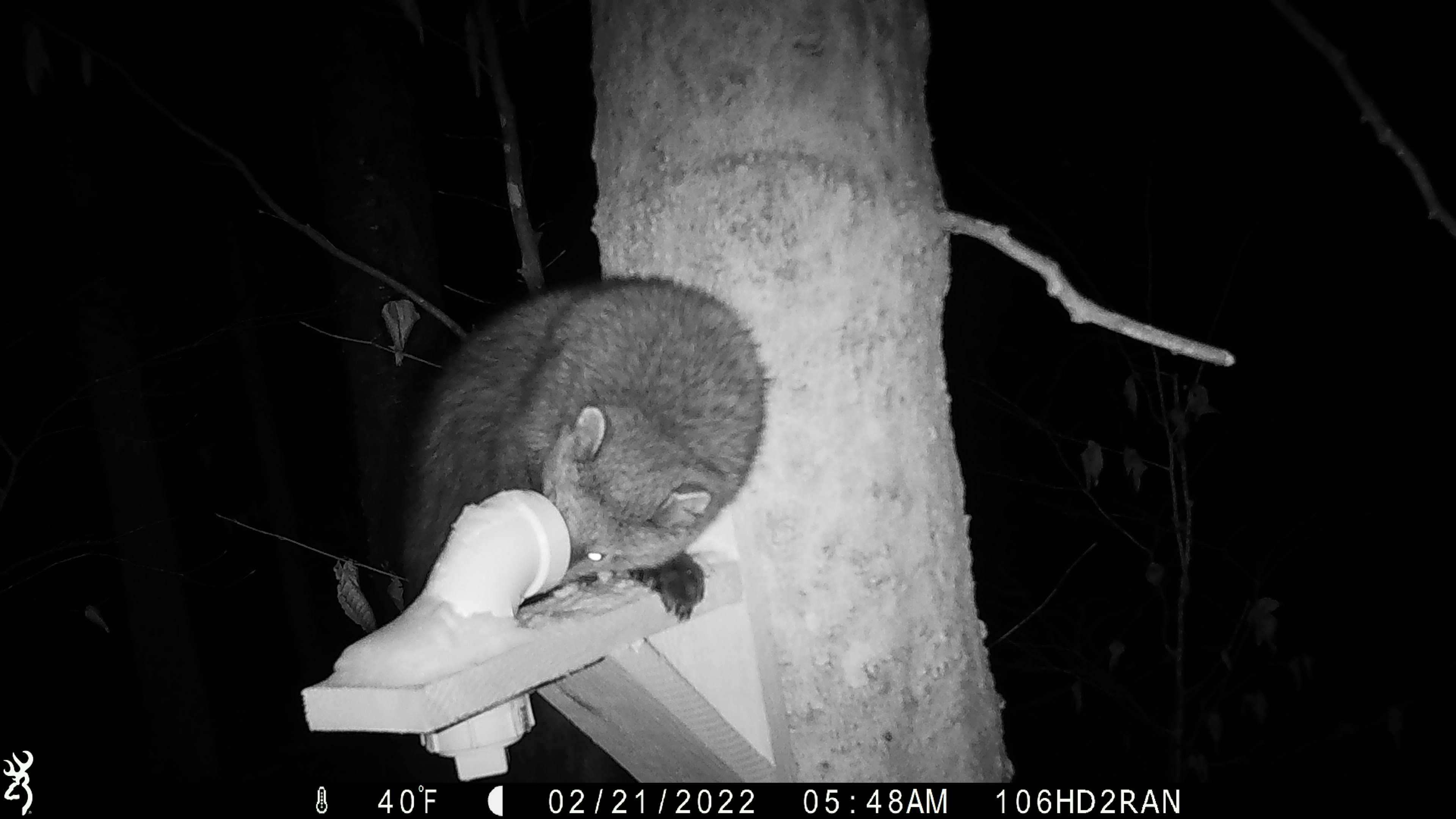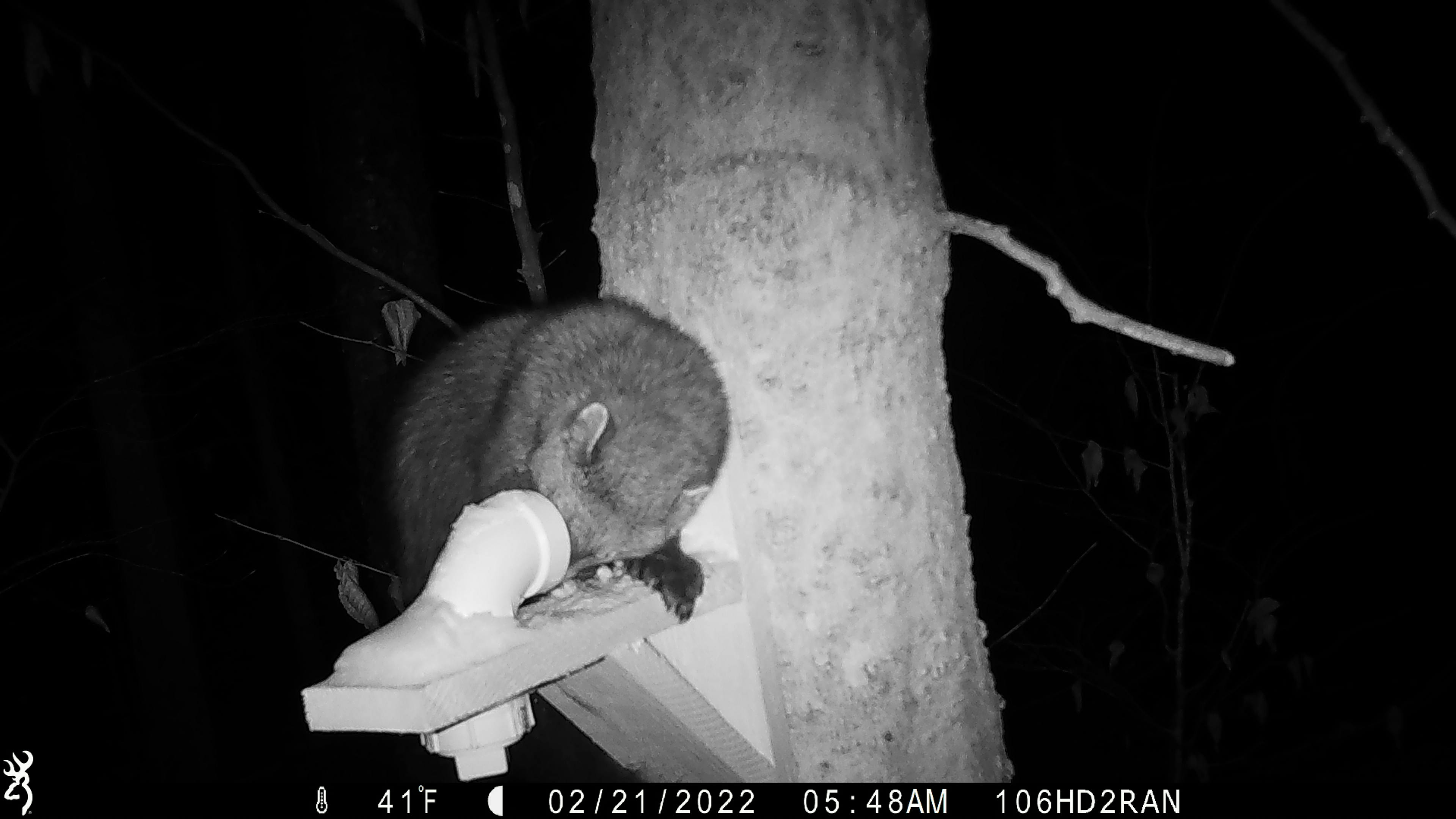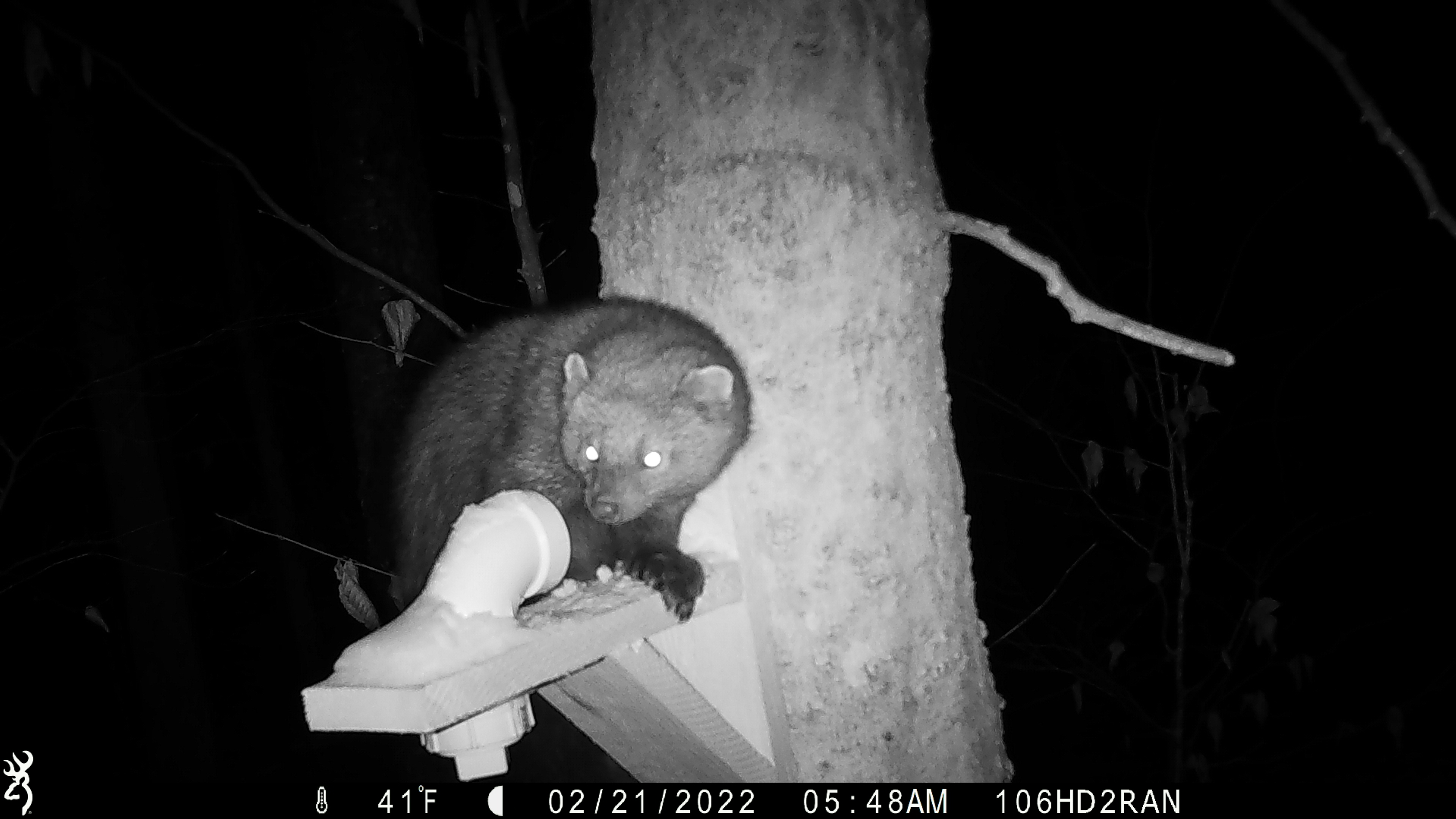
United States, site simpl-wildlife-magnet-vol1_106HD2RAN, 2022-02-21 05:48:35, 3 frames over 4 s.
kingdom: Animalia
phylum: Chordata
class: Mammalia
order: Carnivora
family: Mustelidae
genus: Pekania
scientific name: Pekania pennanti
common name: fisher